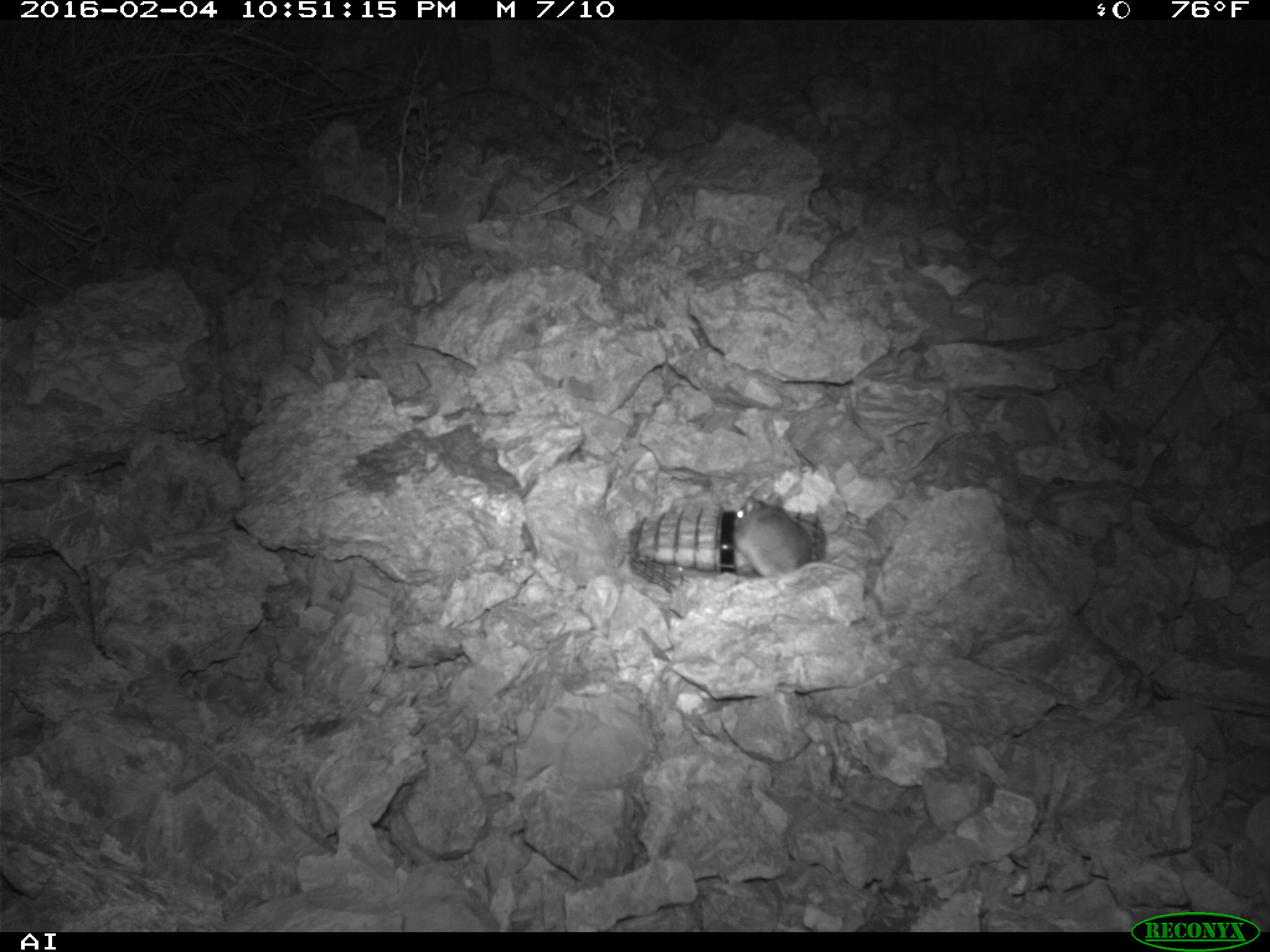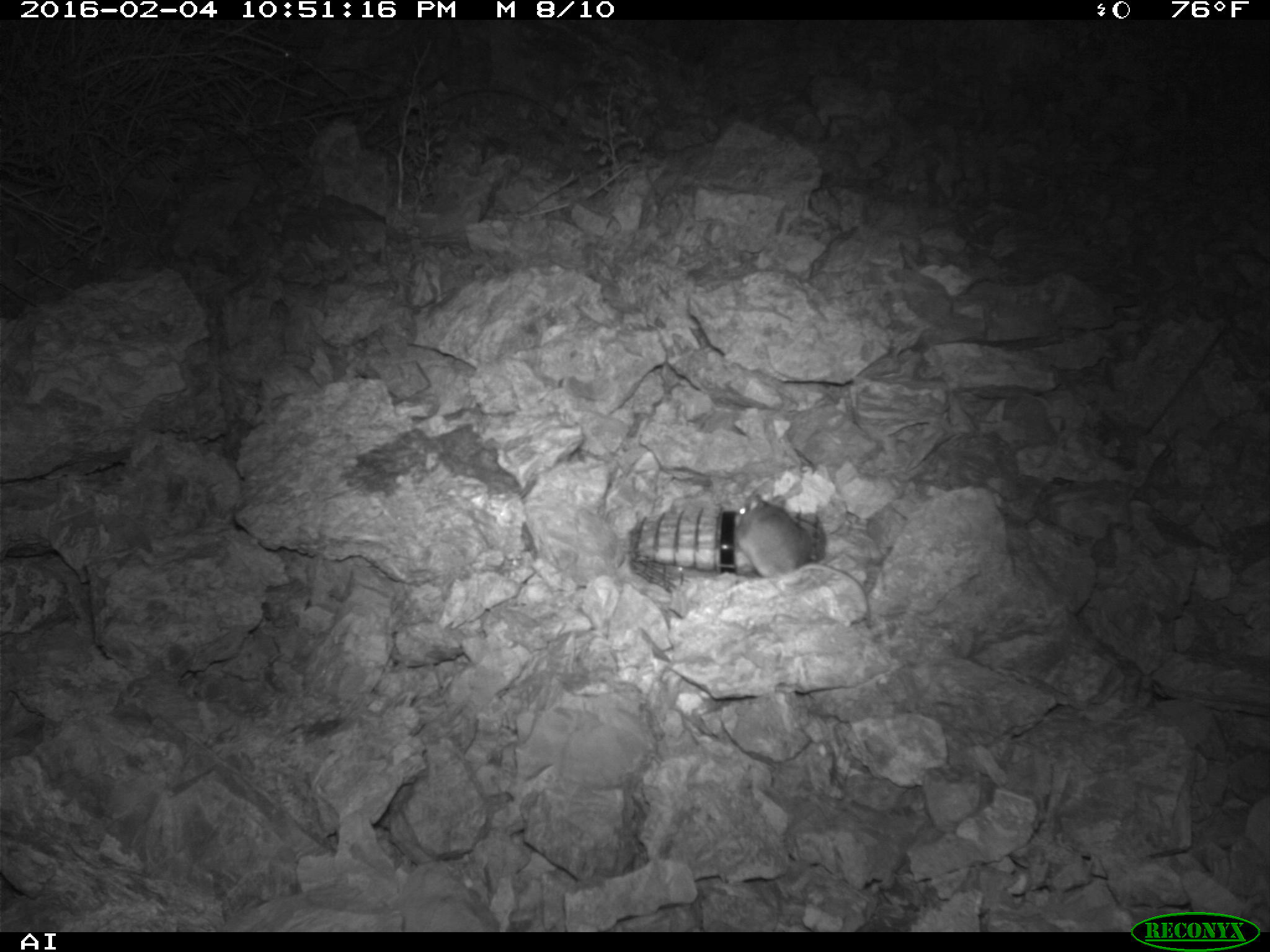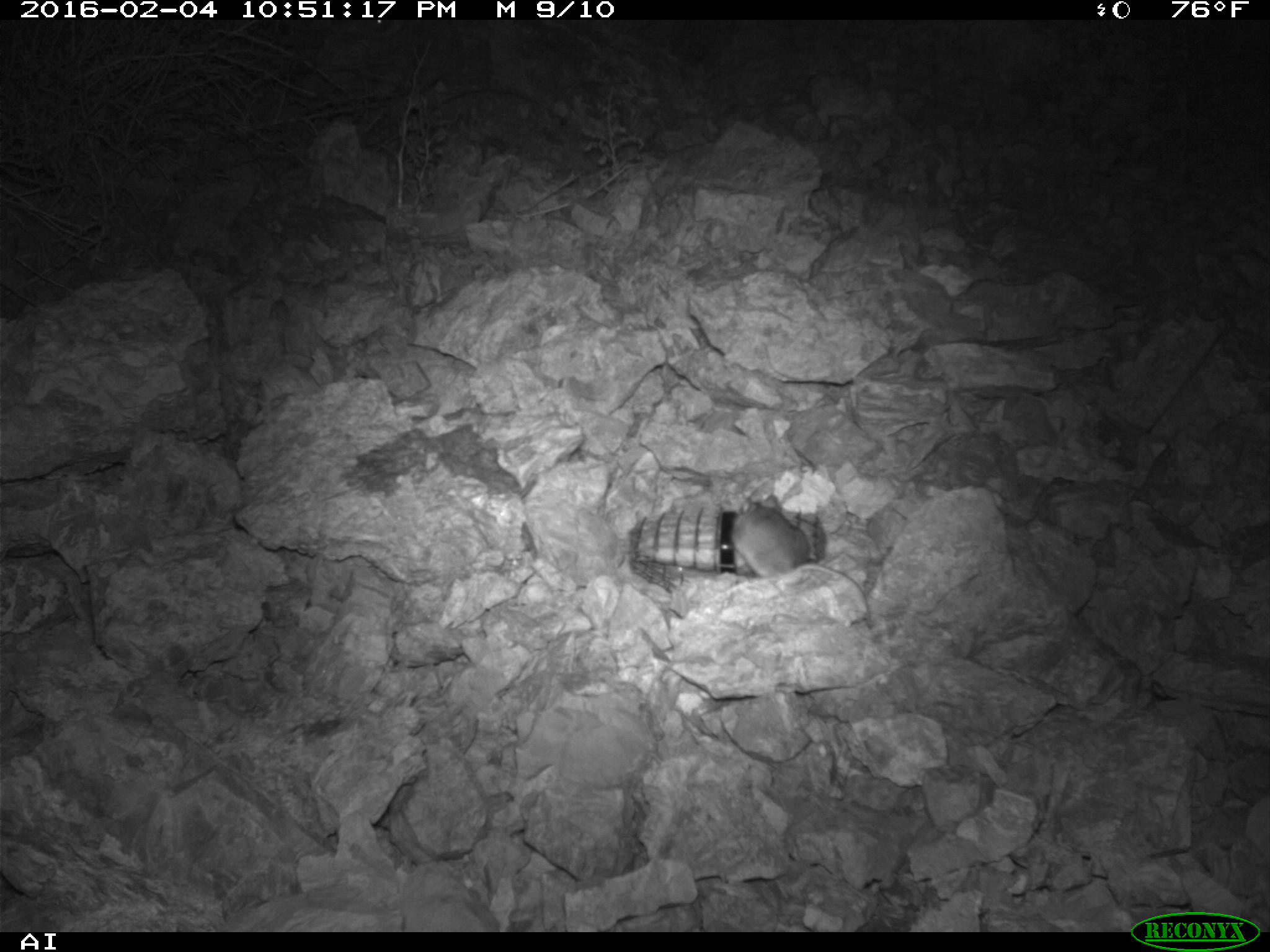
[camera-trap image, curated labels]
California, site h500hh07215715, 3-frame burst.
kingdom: Animalia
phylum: Chordata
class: Mammalia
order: Rodentia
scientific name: Rodentia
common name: rodent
Rodent (Rodentia).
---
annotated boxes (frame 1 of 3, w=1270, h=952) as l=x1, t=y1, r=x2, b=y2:
rodent: l=733, t=496, r=889, b=600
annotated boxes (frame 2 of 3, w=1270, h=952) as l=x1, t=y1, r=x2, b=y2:
rodent: l=732, t=491, r=812, b=578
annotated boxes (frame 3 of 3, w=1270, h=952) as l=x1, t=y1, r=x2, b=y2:
rodent: l=731, t=493, r=871, b=615